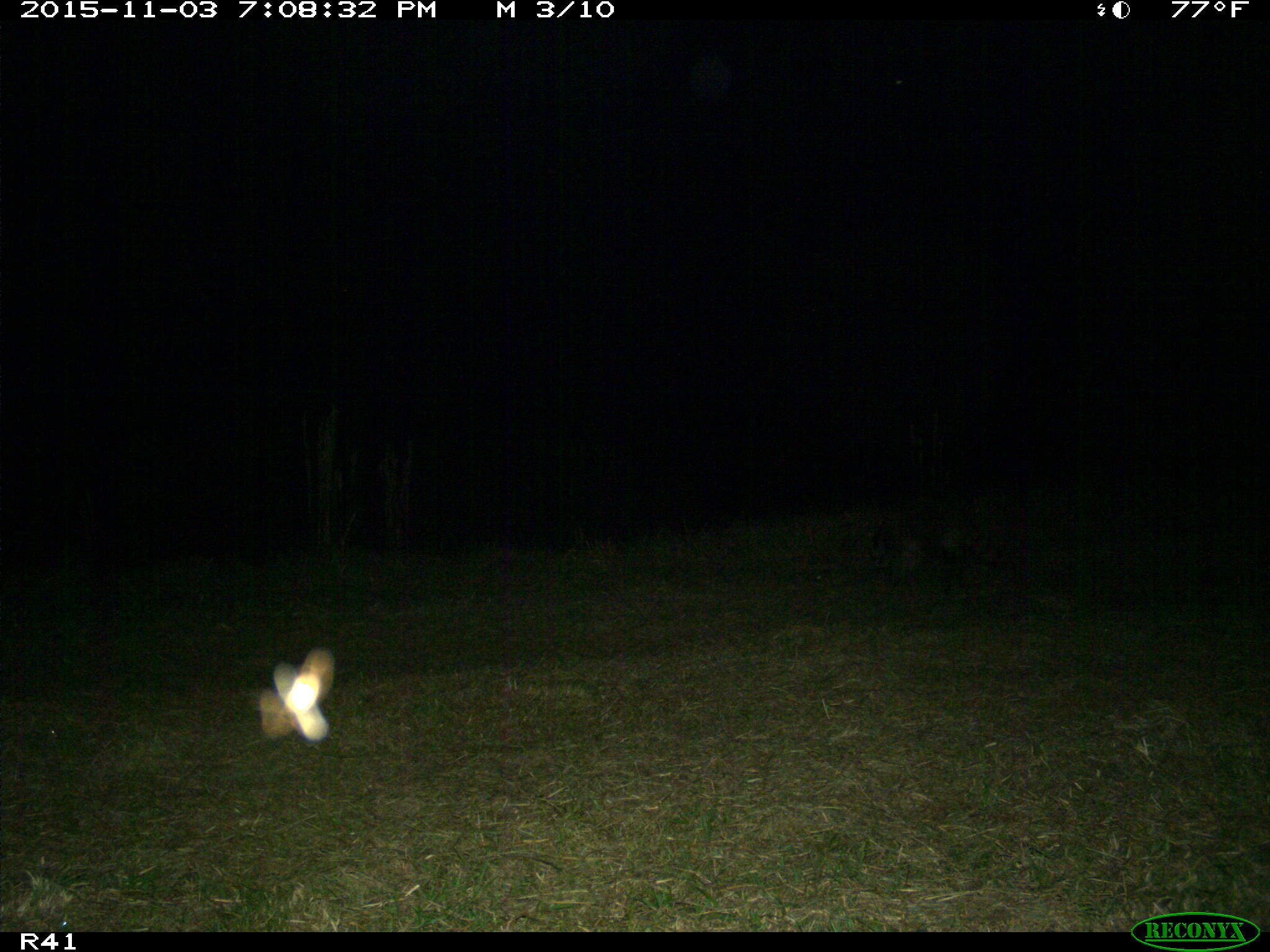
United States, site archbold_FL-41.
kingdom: Animalia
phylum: Chordata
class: Mammalia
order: Carnivora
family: Procyonidae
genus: Procyon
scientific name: Procyon lotor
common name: common raccoon